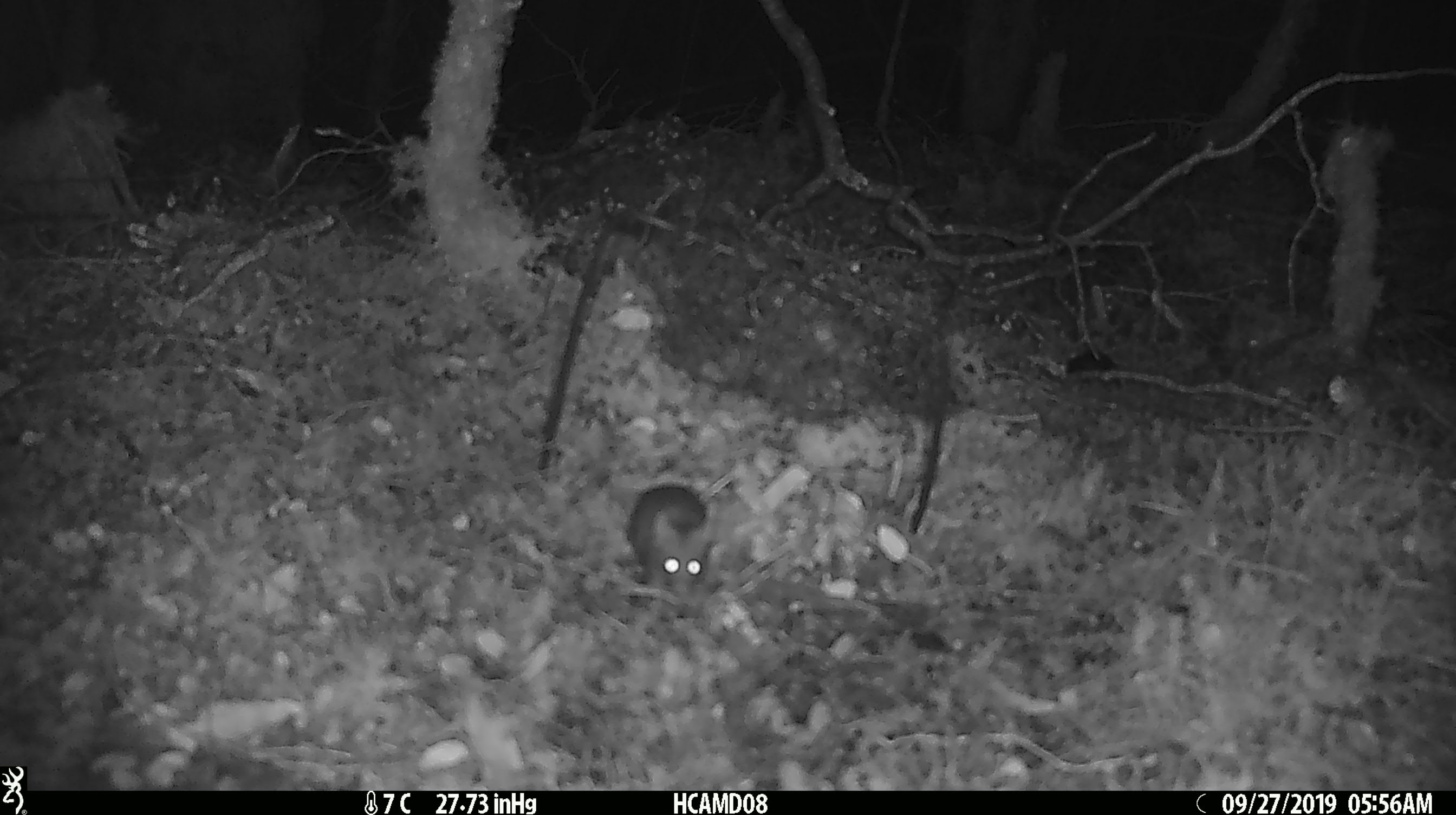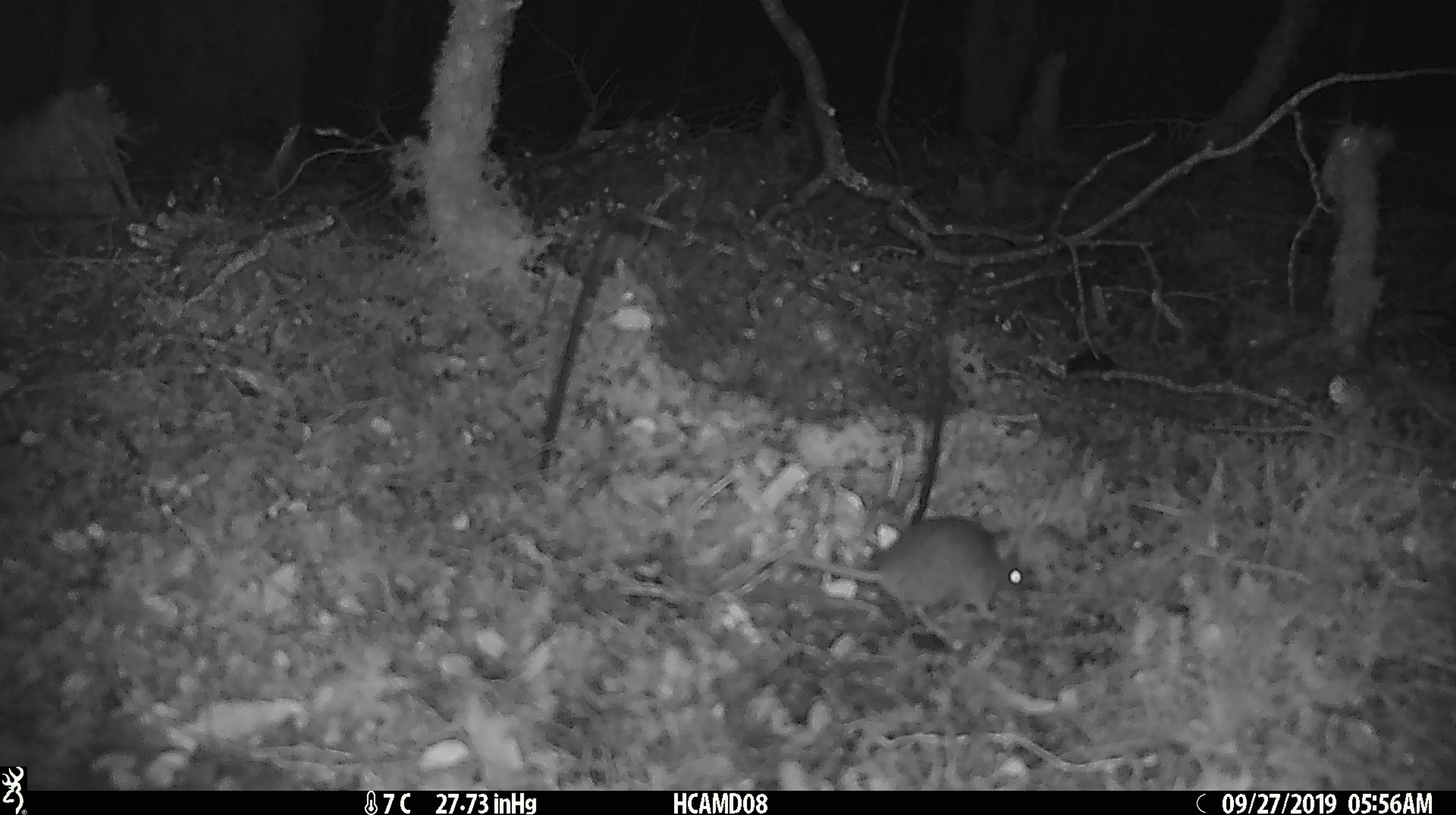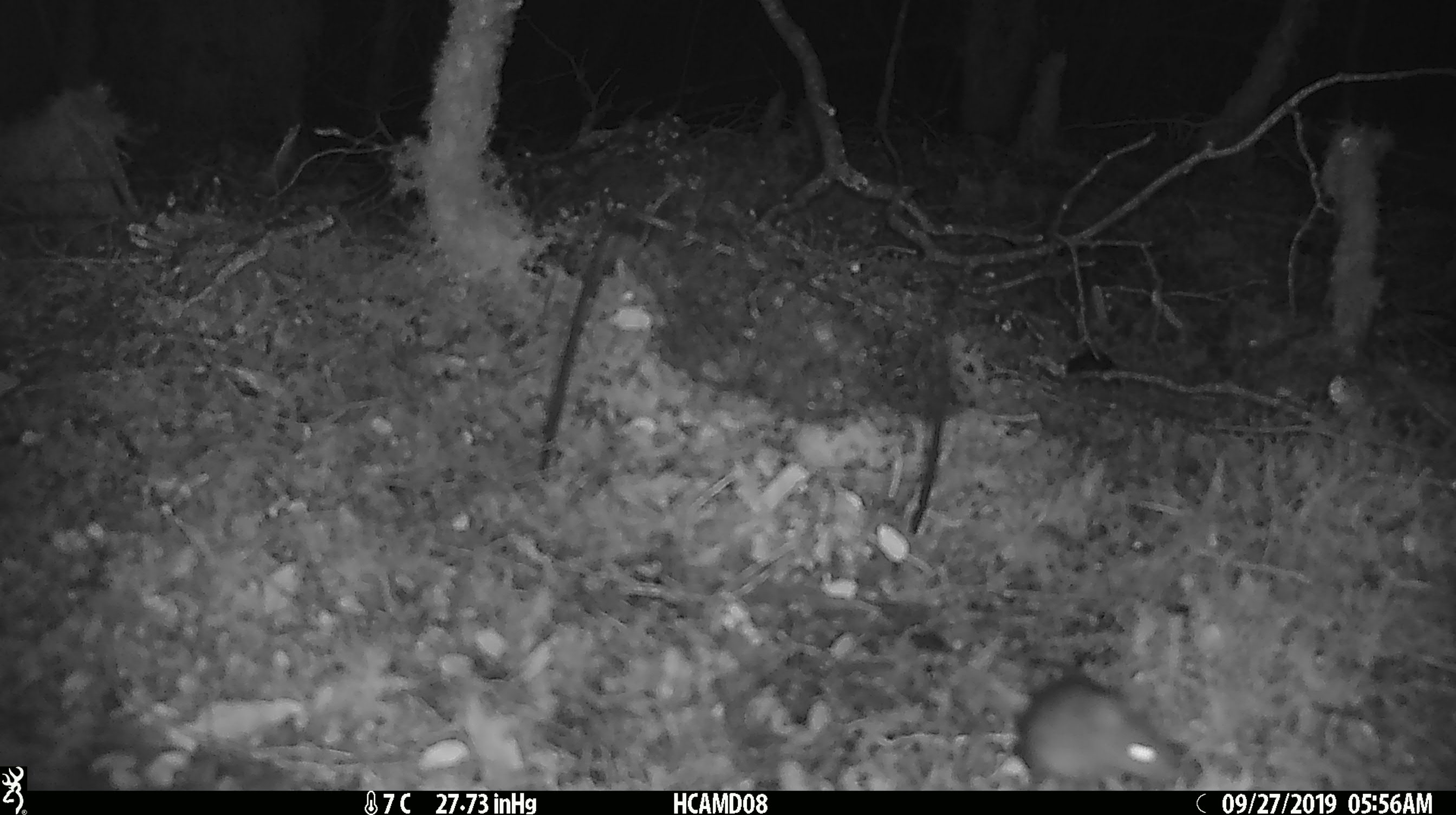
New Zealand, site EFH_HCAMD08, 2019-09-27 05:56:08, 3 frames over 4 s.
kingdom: Animalia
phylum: Chordata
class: Mammalia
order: Rodentia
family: Muridae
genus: Mus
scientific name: Mus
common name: mouse